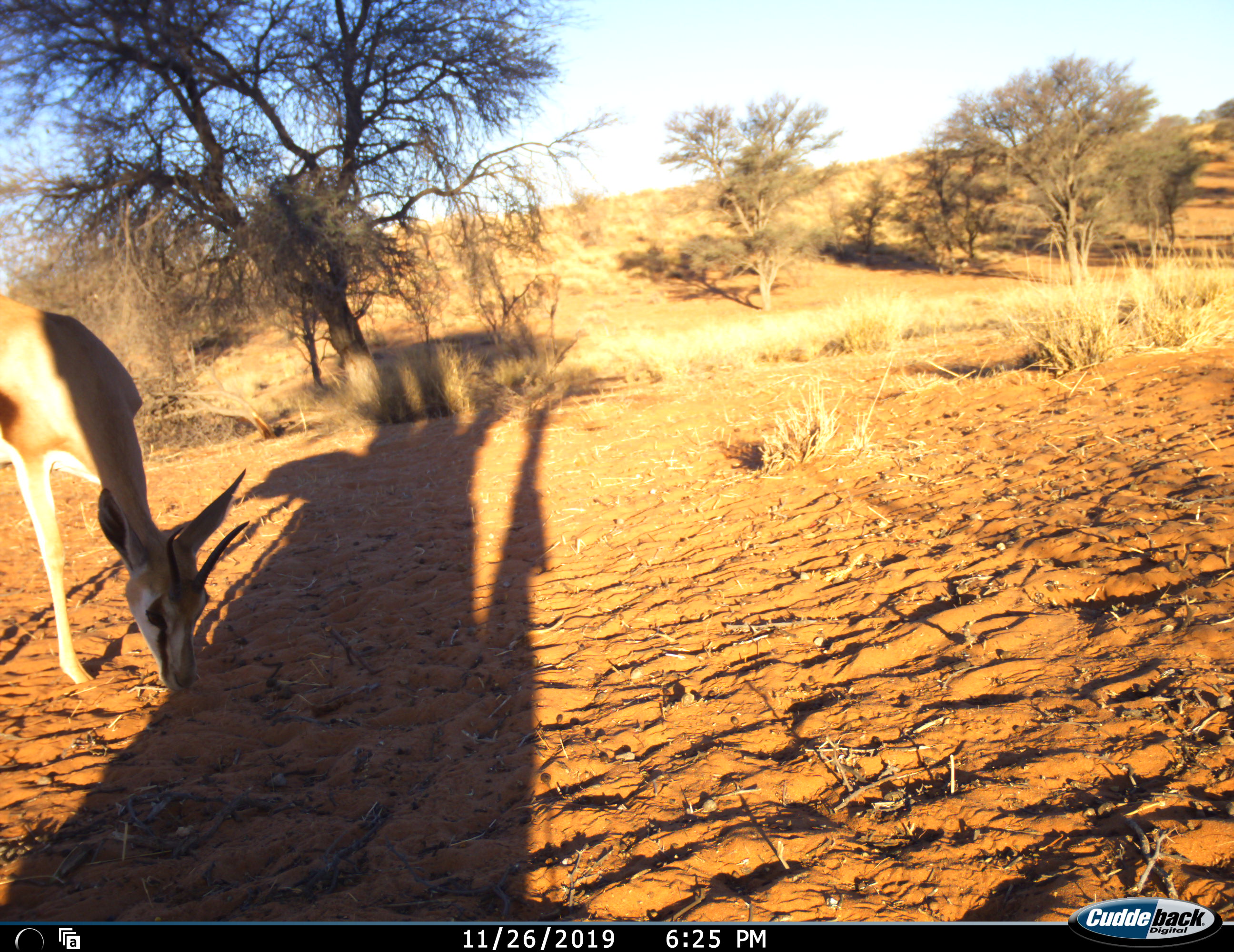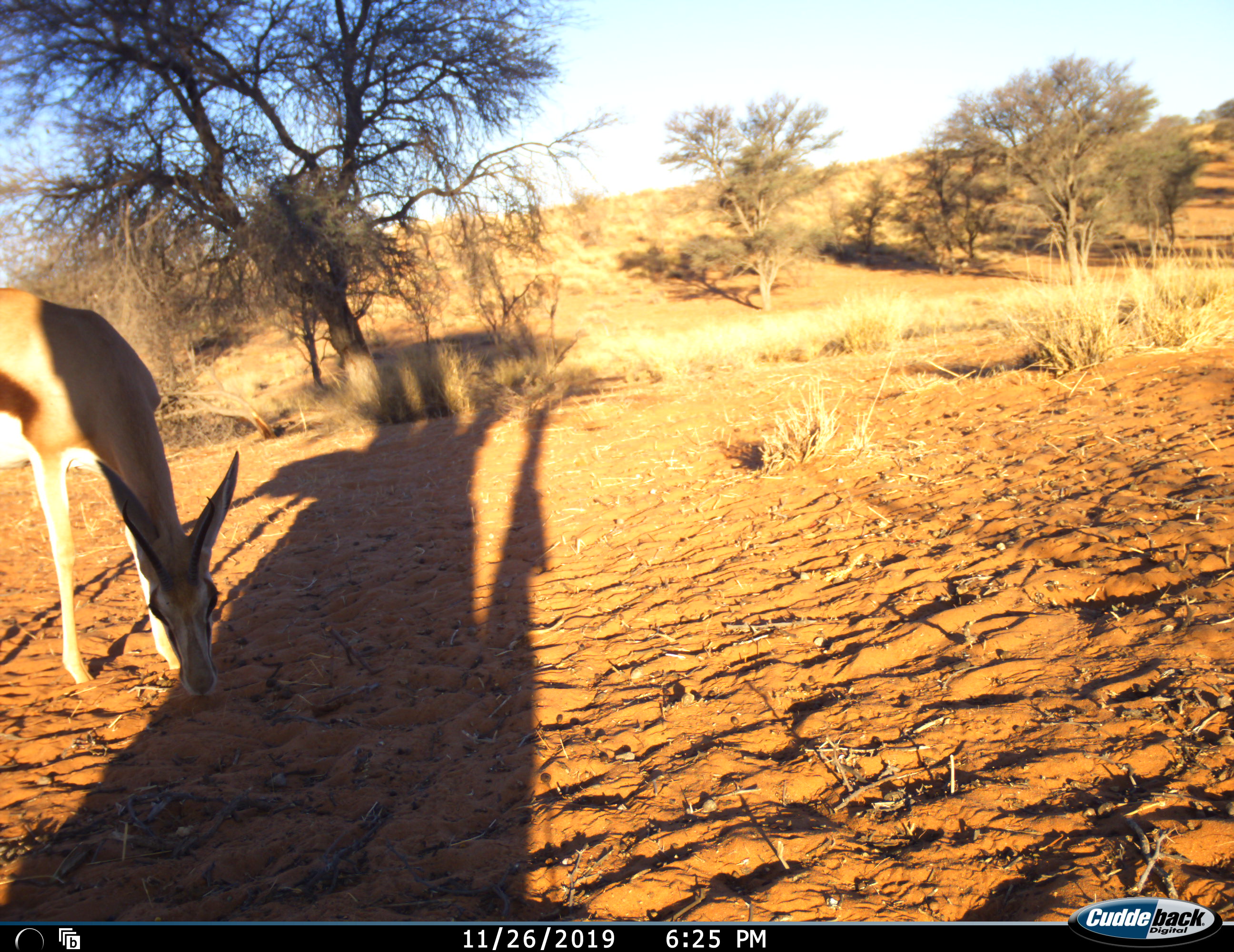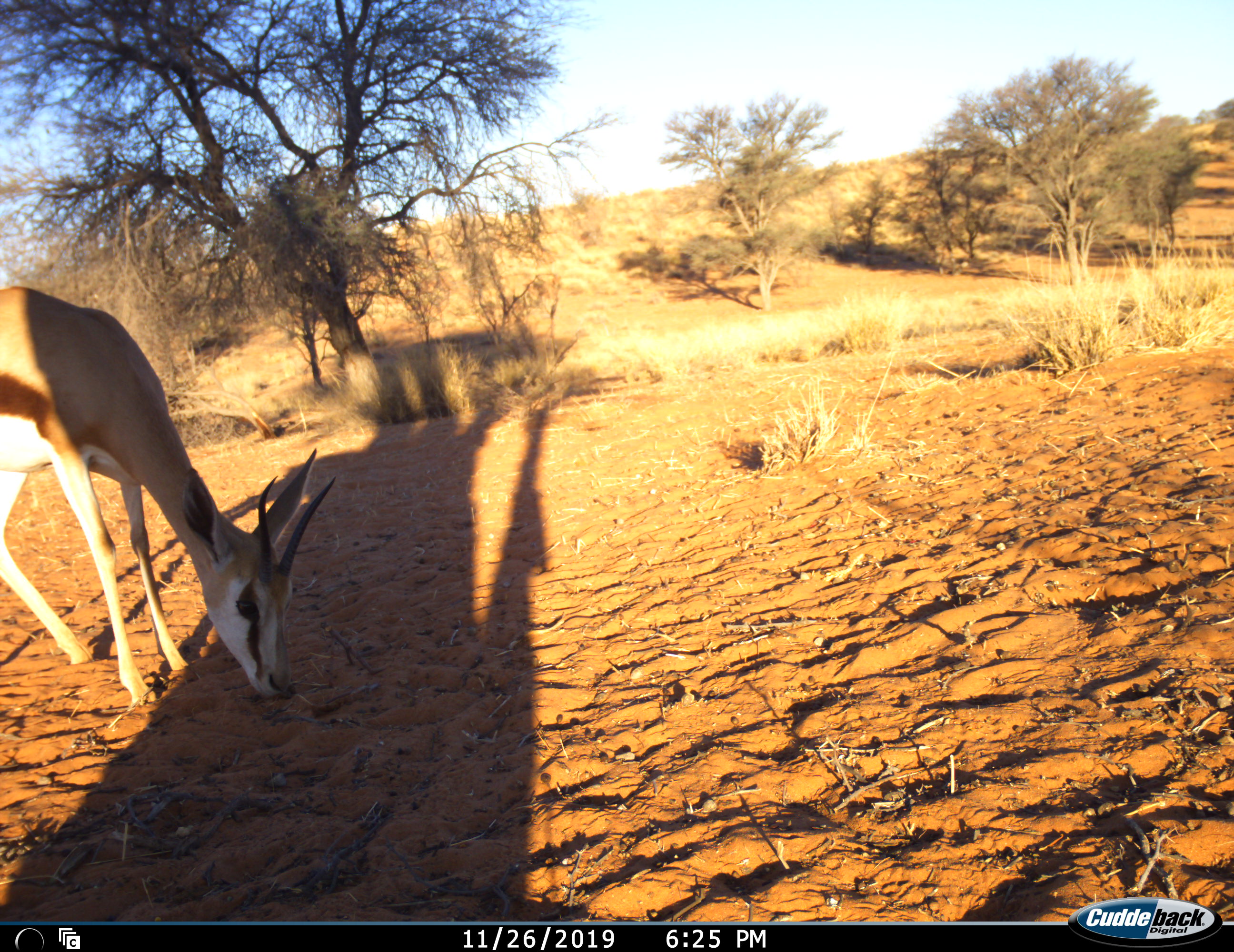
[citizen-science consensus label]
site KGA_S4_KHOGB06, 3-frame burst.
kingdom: Animalia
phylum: Chordata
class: Mammalia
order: Artiodactyla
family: Bovidae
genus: Antidorcas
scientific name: Antidorcas marsupialis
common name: springbok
Springbok (Antidorcas marsupialis), count 1. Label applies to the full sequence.